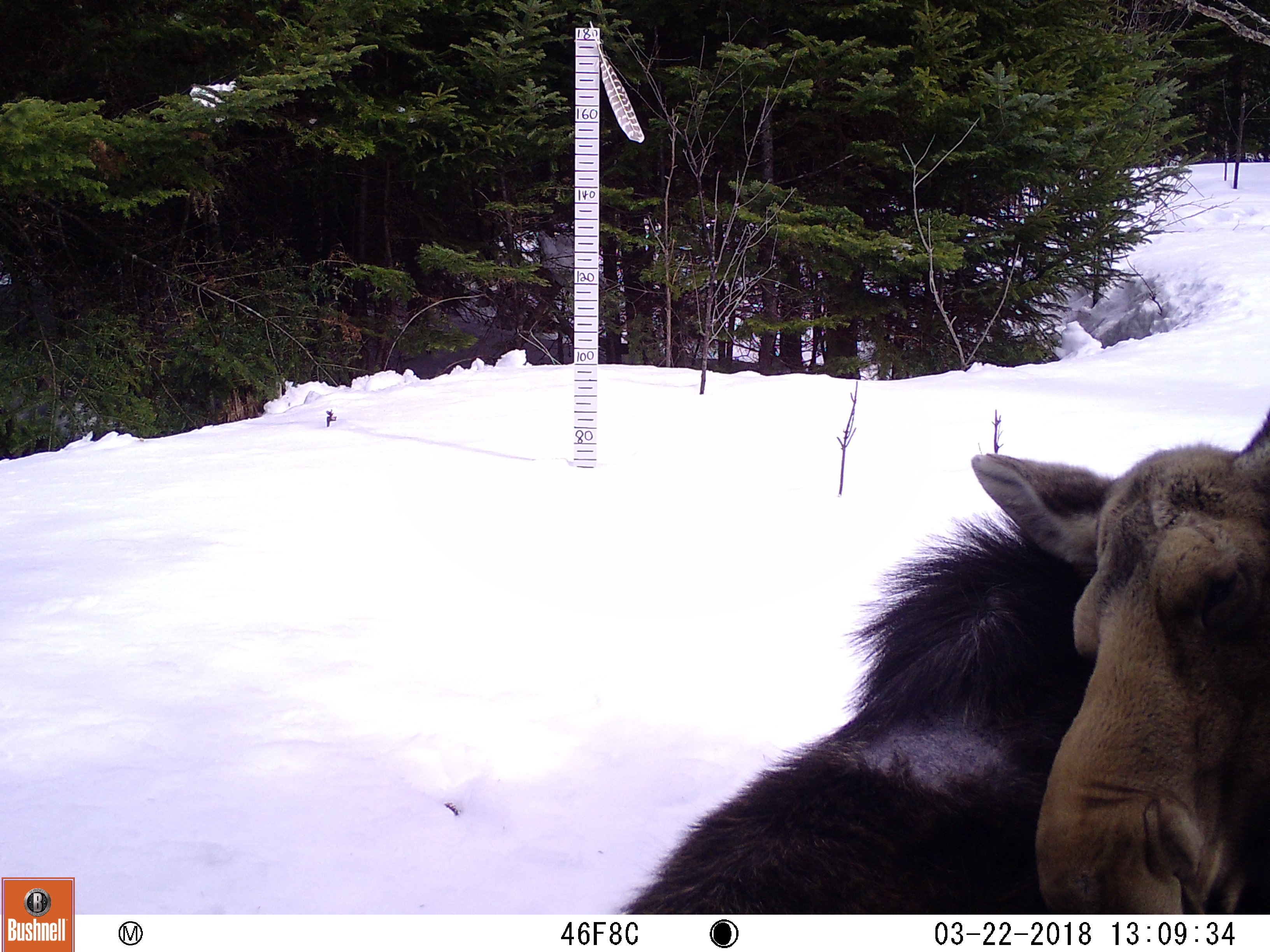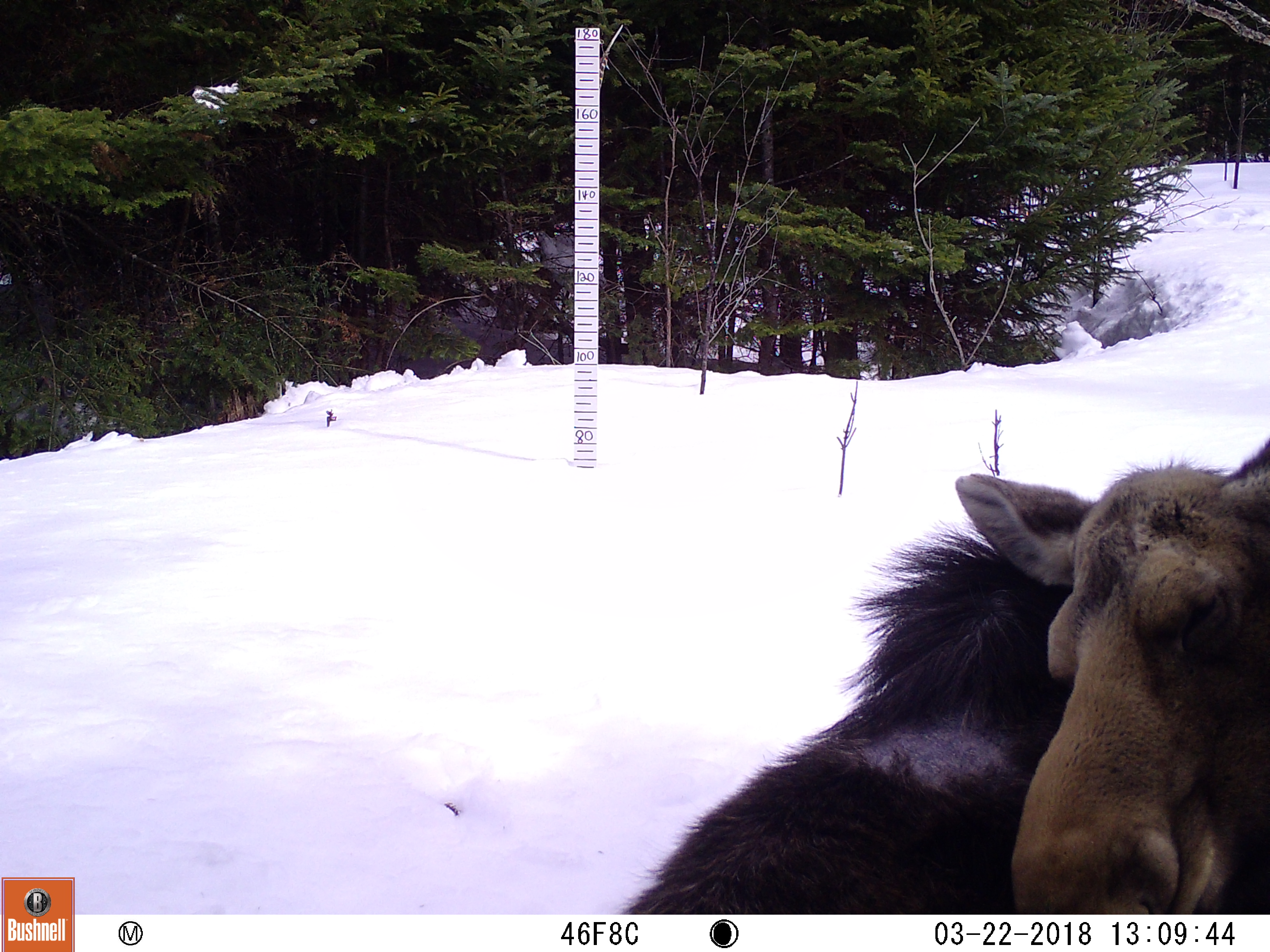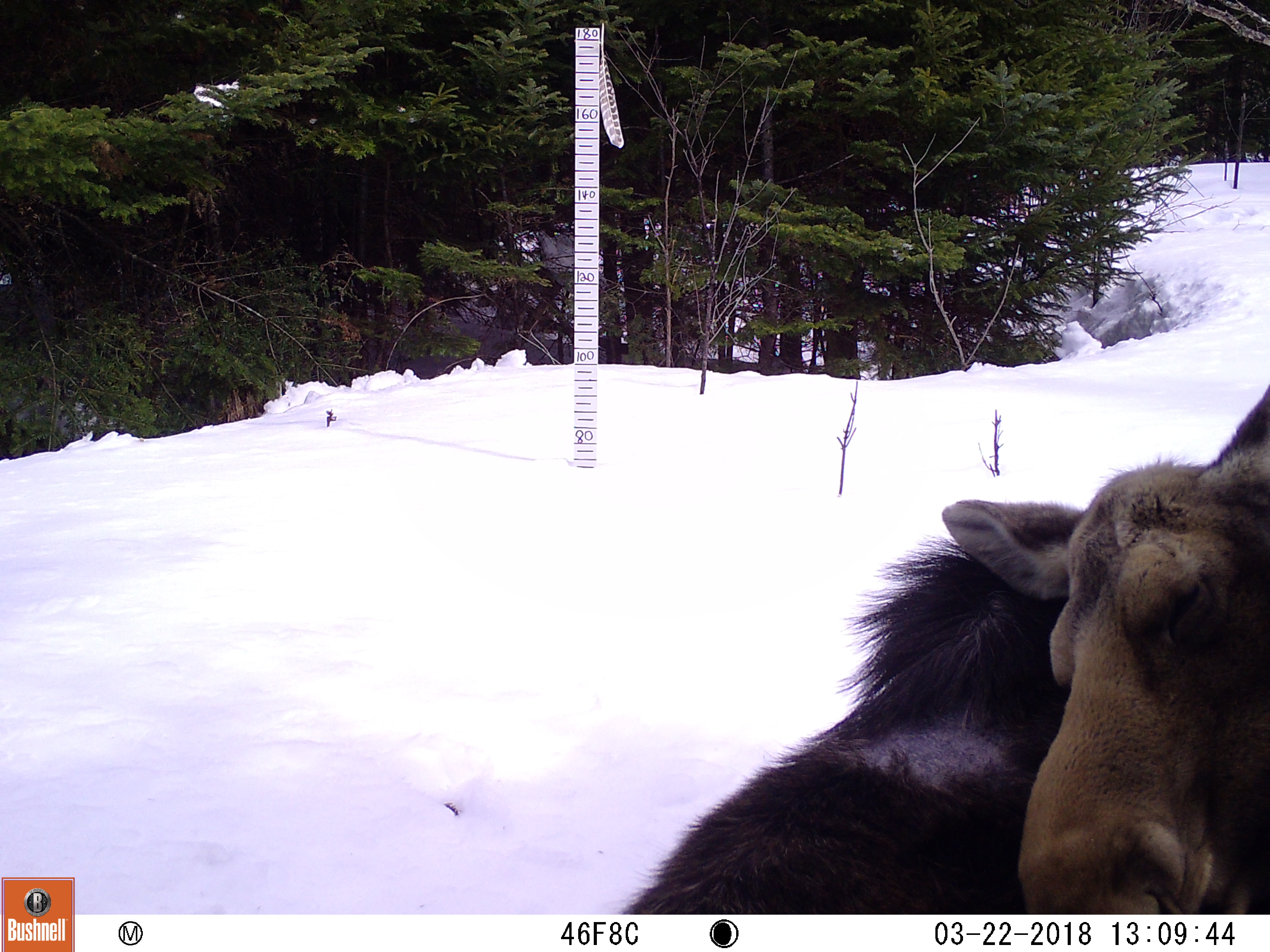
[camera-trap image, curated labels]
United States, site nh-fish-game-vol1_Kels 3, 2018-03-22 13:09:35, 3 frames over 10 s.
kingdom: Animalia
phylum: Chordata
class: Mammalia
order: Artiodactyla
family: Cervidae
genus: Alces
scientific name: Alces alces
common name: moose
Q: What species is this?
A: Moose (Alces alces).